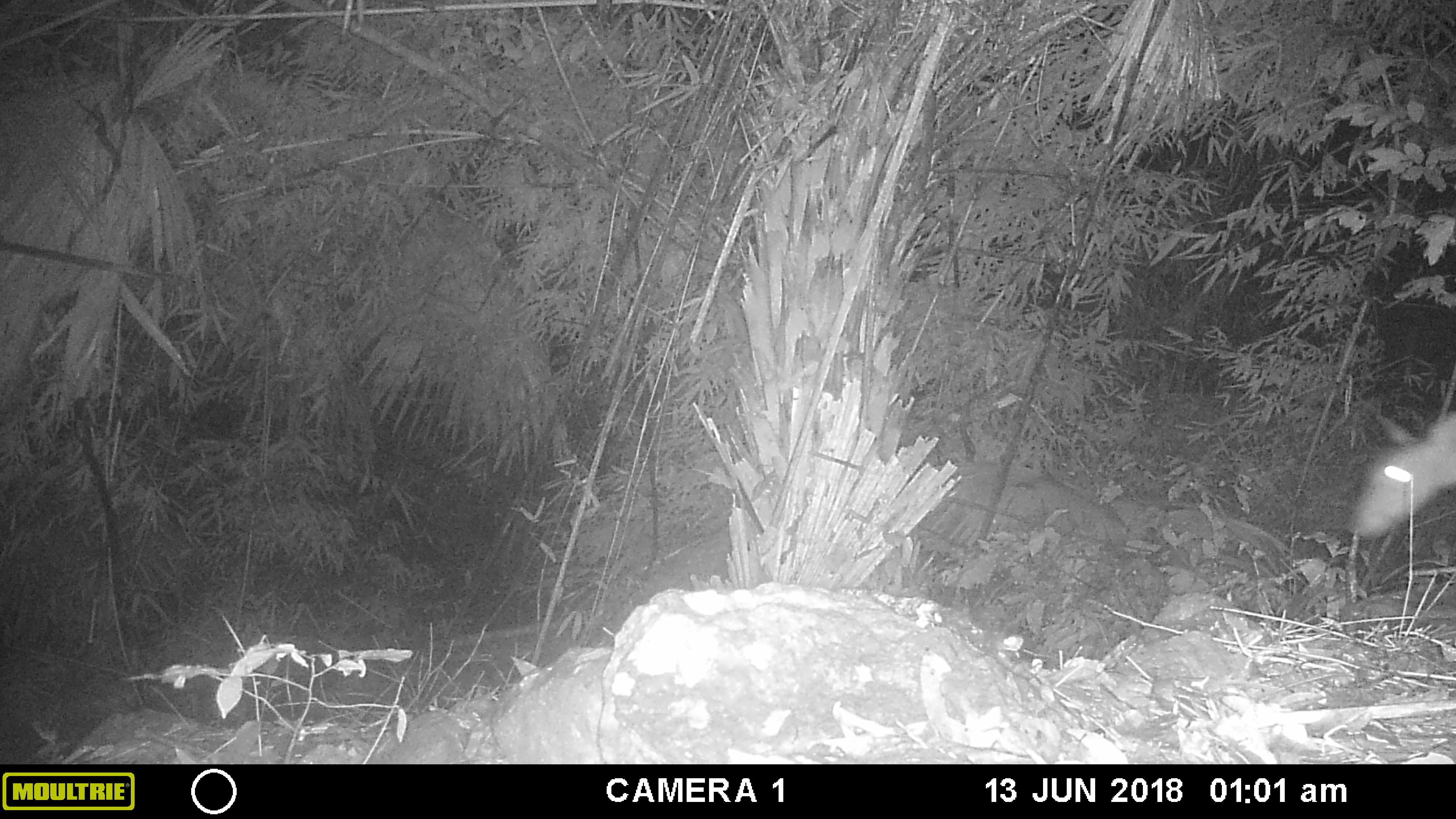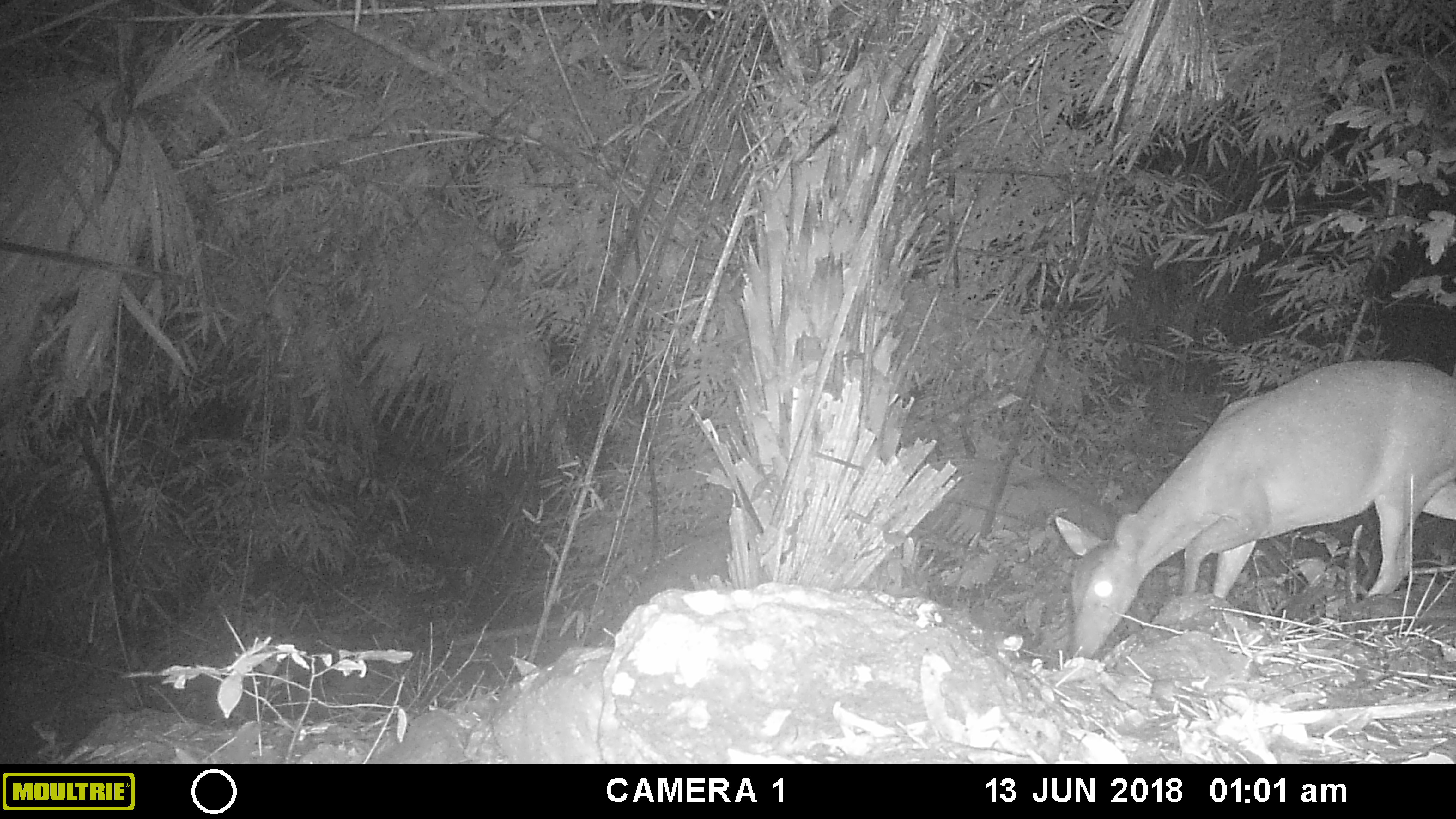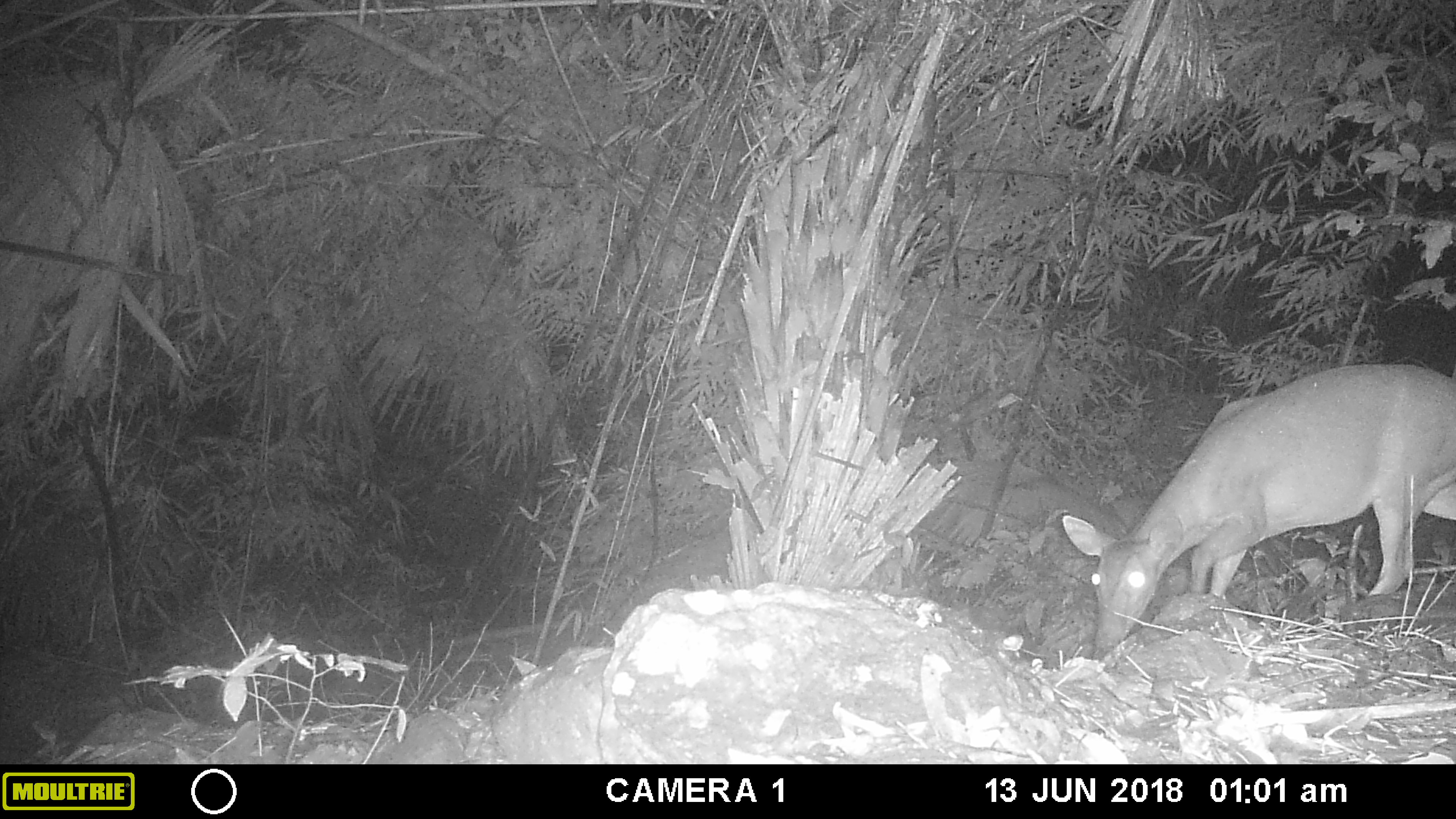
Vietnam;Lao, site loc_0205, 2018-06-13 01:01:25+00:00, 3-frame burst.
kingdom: Animalia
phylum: Chordata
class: Mammalia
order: Artiodactyla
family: Cervidae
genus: Muntiacus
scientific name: Muntiacus vuquangensis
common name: large-antlered muntjac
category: large antlered muntjac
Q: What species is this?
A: Large antlered muntjac (large-antlered muntjac) (Muntiacus vuquangensis).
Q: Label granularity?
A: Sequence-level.